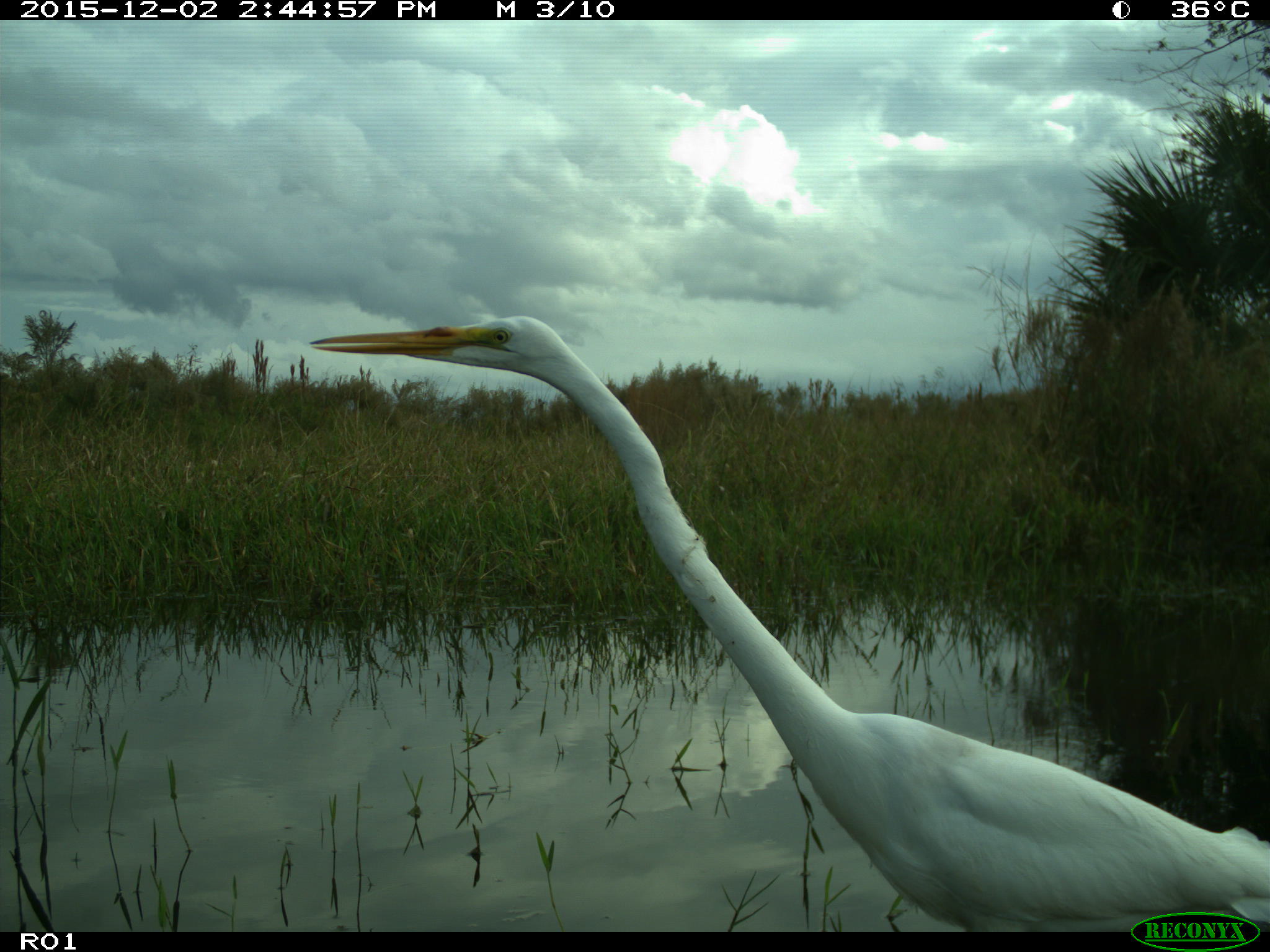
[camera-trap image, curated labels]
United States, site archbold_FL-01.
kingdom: Animalia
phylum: Chordata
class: Aves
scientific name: Aves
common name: birds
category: unidentified bird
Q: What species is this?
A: Unidentified bird (birds) (Aves).